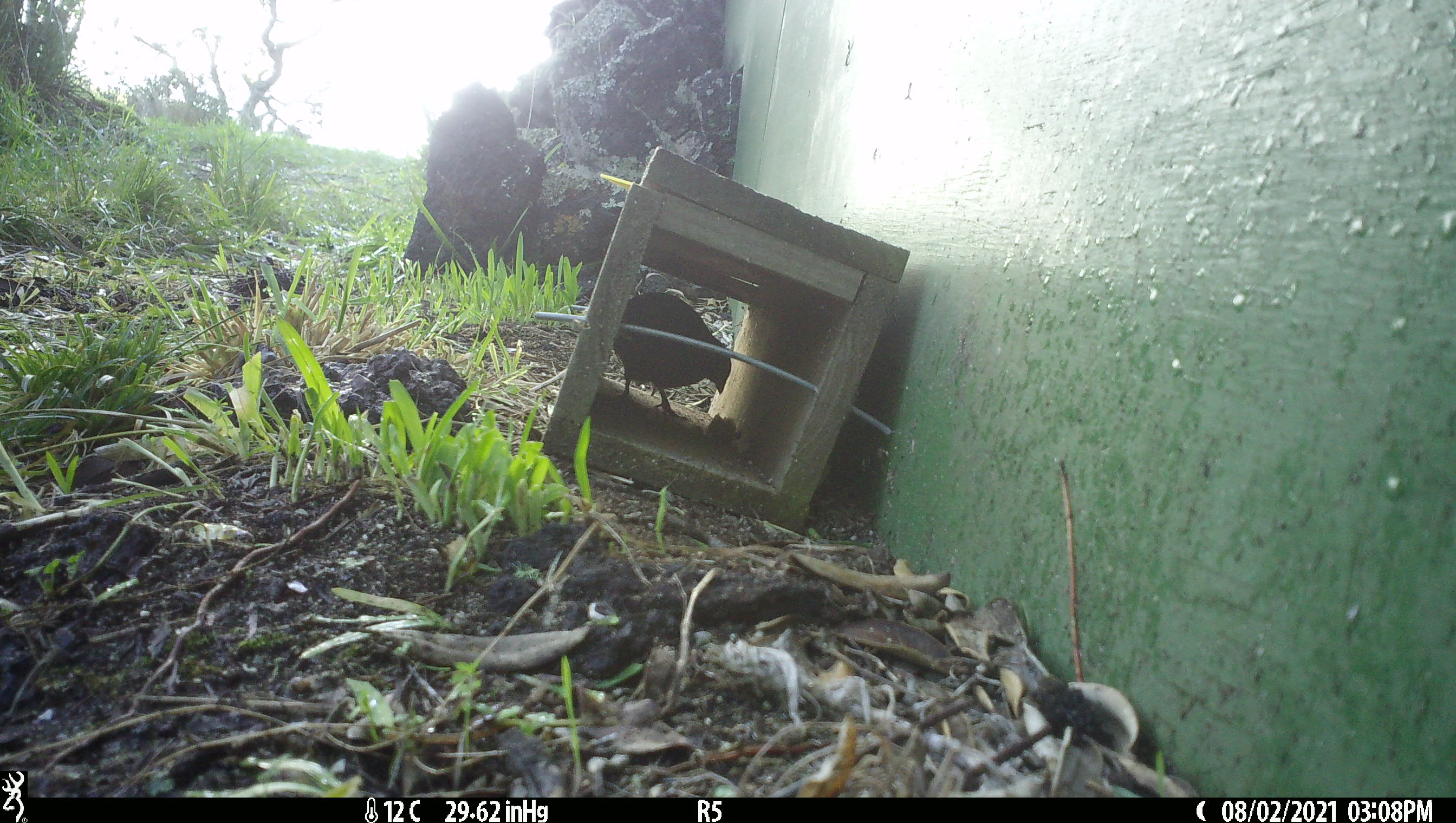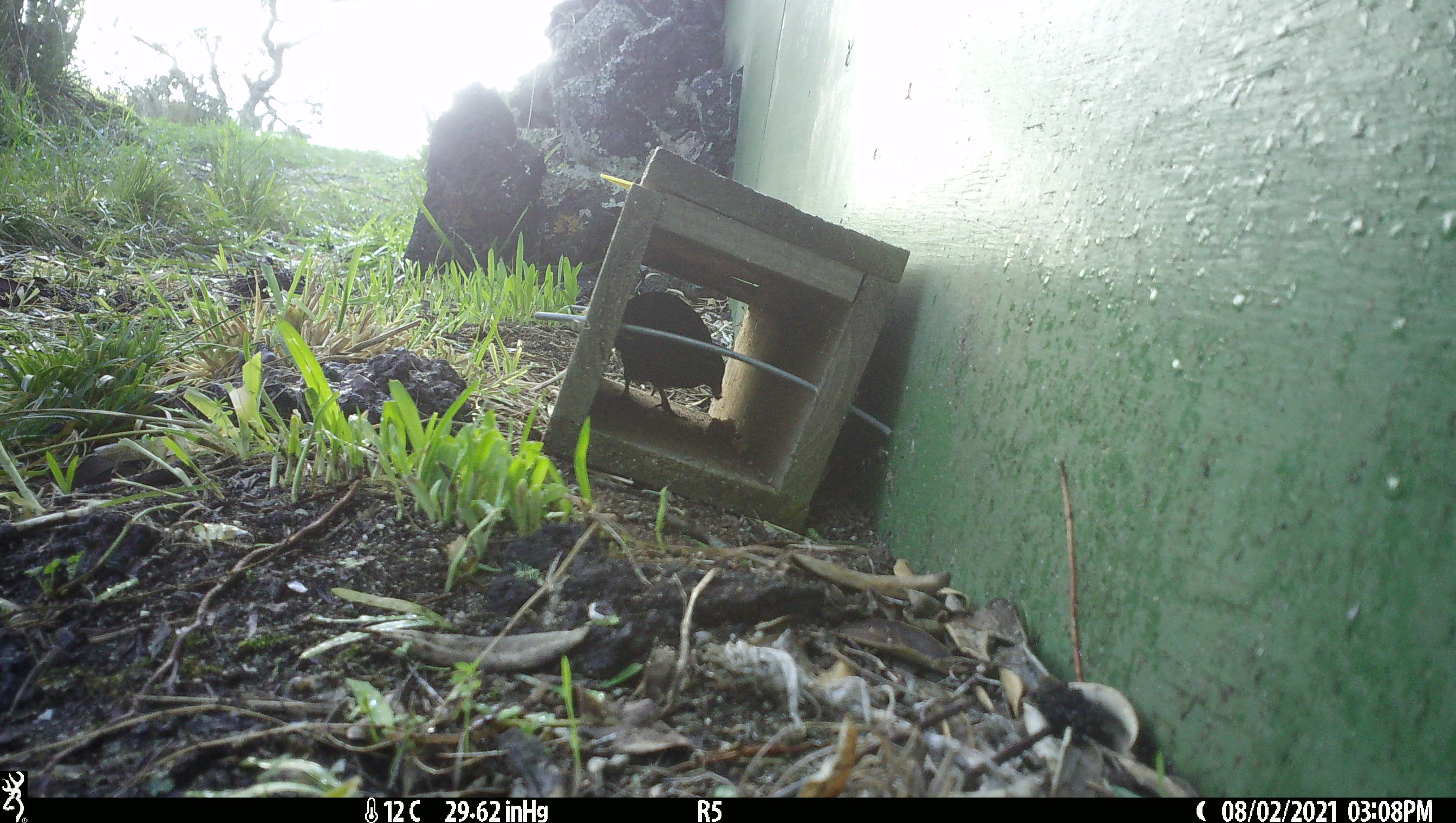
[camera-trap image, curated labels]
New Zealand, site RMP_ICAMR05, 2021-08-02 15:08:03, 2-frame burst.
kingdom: Animalia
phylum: Chordata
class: Aves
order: Galliformes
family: Phasianidae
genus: Synoicus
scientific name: Synoicus ypsilophorus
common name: brown quail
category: quail brown